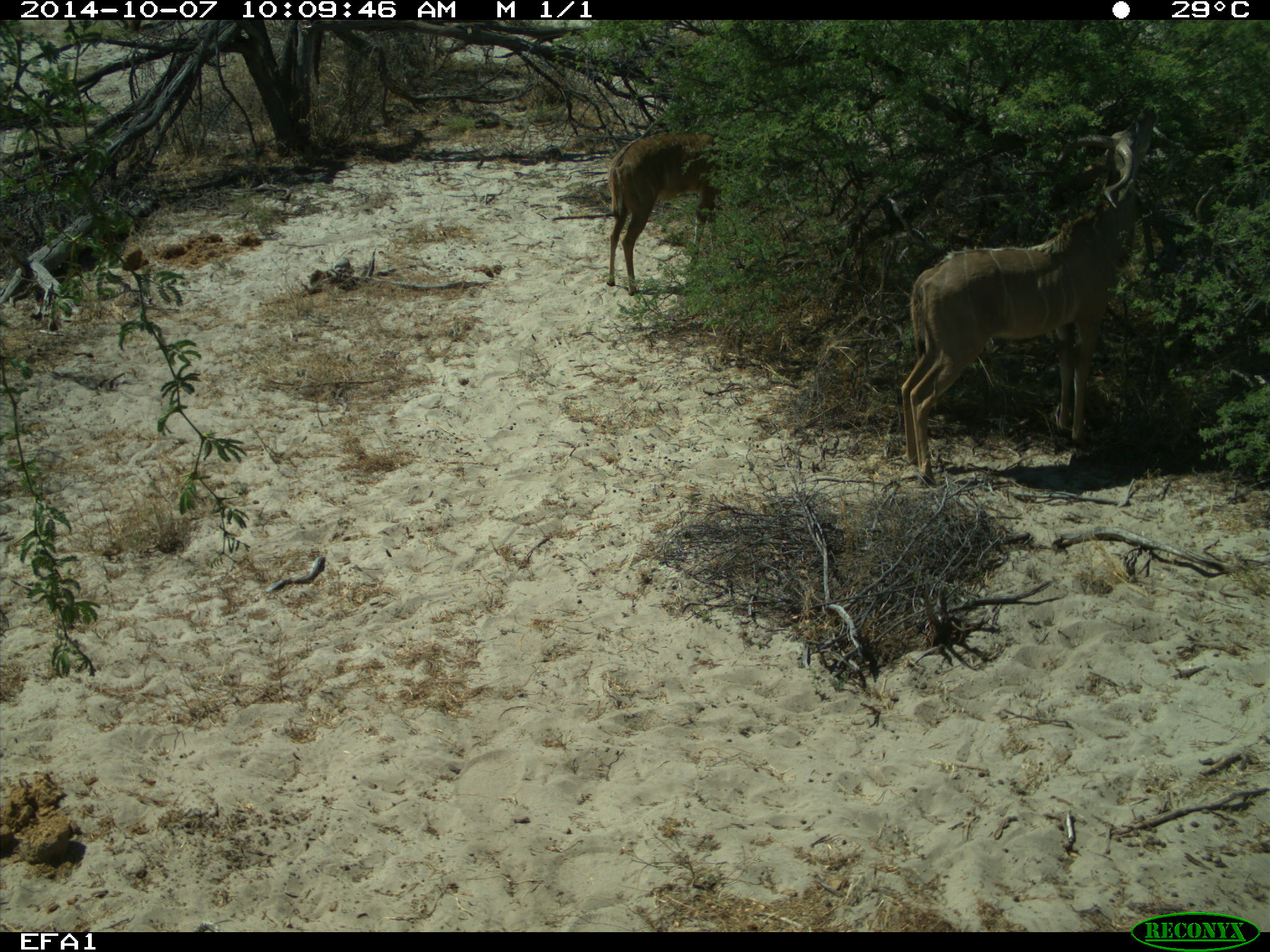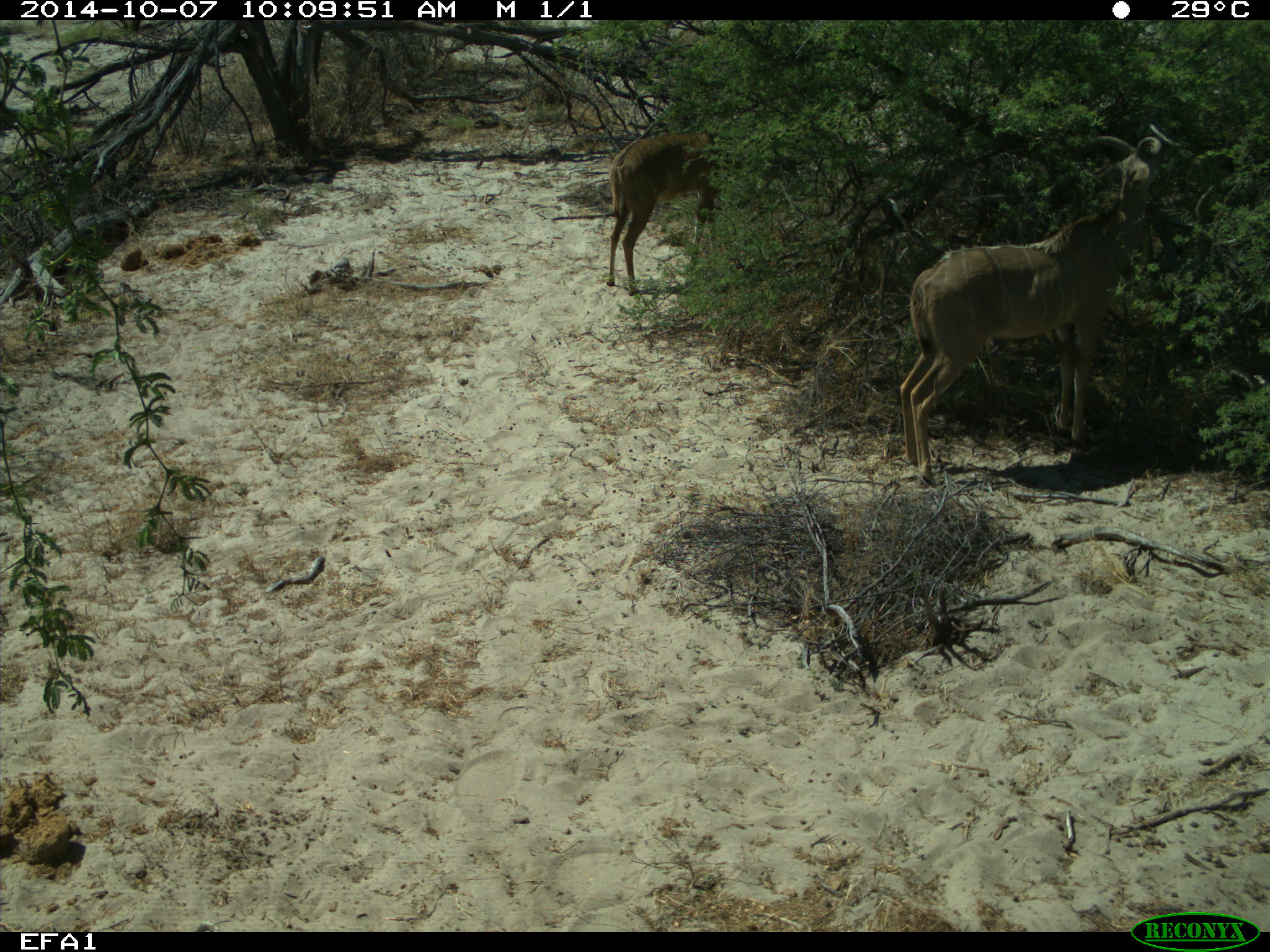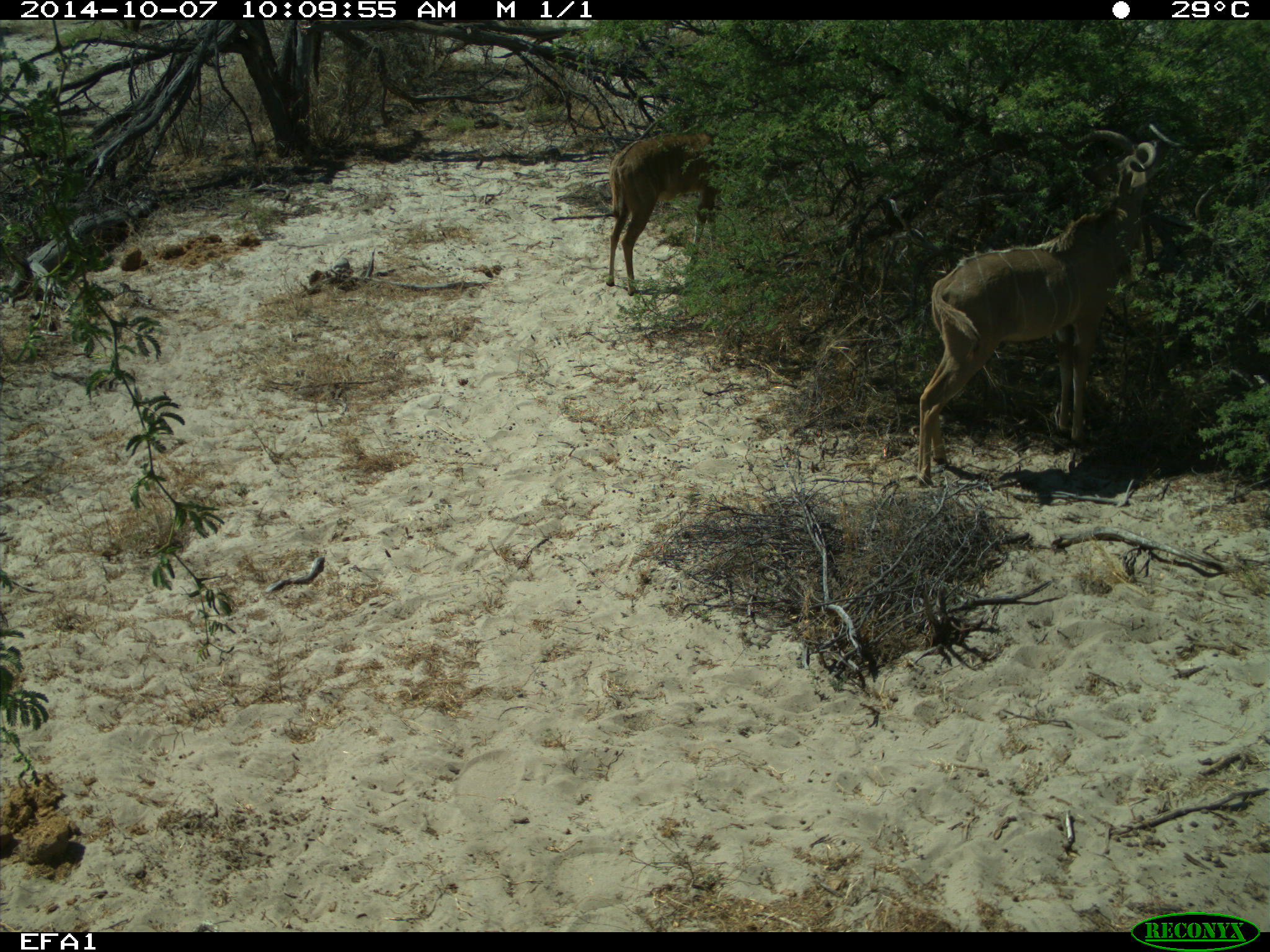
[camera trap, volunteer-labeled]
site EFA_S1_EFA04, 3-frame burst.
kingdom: Animalia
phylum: Chordata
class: Mammalia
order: Artiodactyla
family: Bovidae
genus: Tragelaphus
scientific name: Tragelaphus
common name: kudu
Kudu (Tragelaphus), count 2. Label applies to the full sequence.